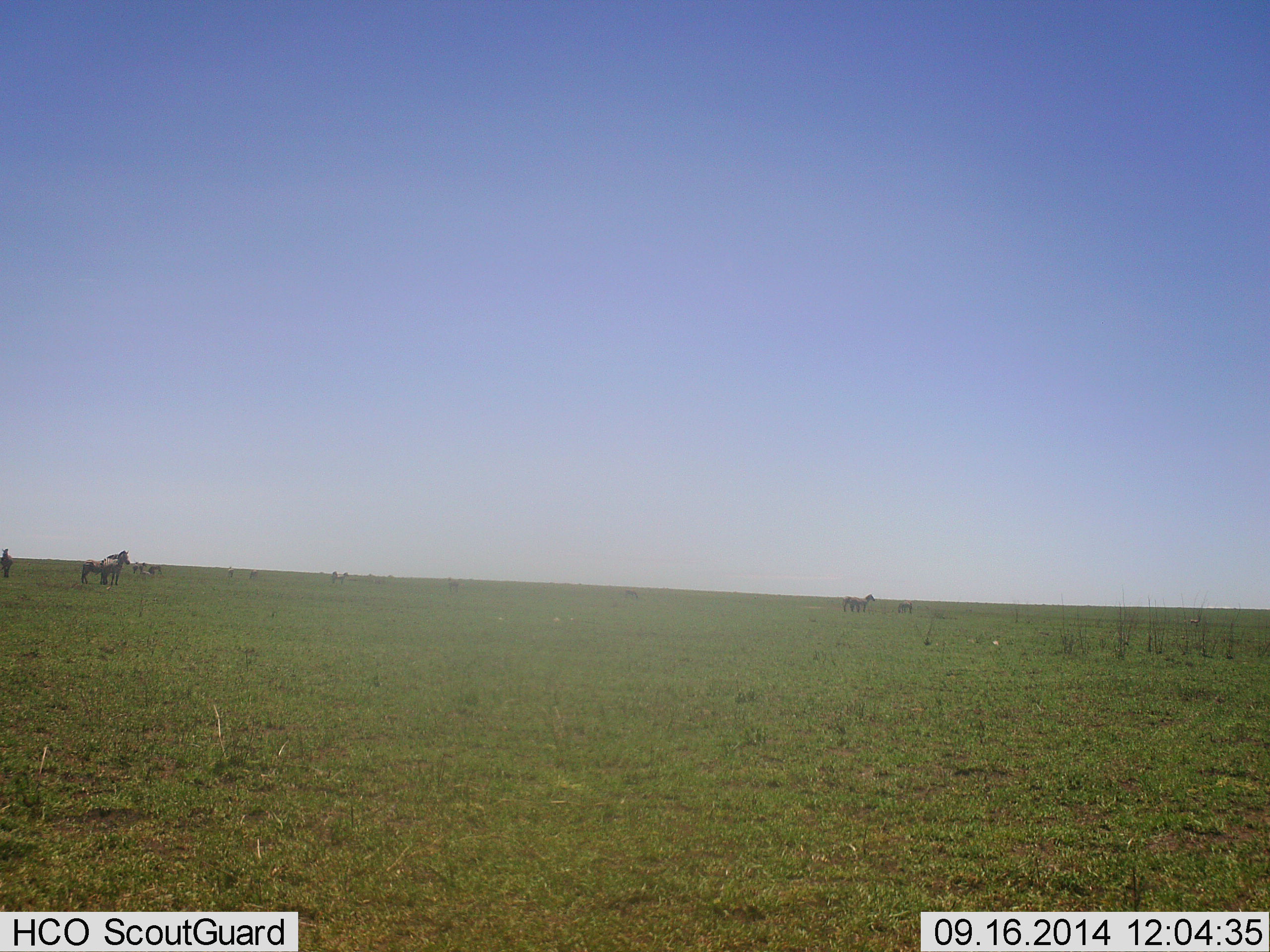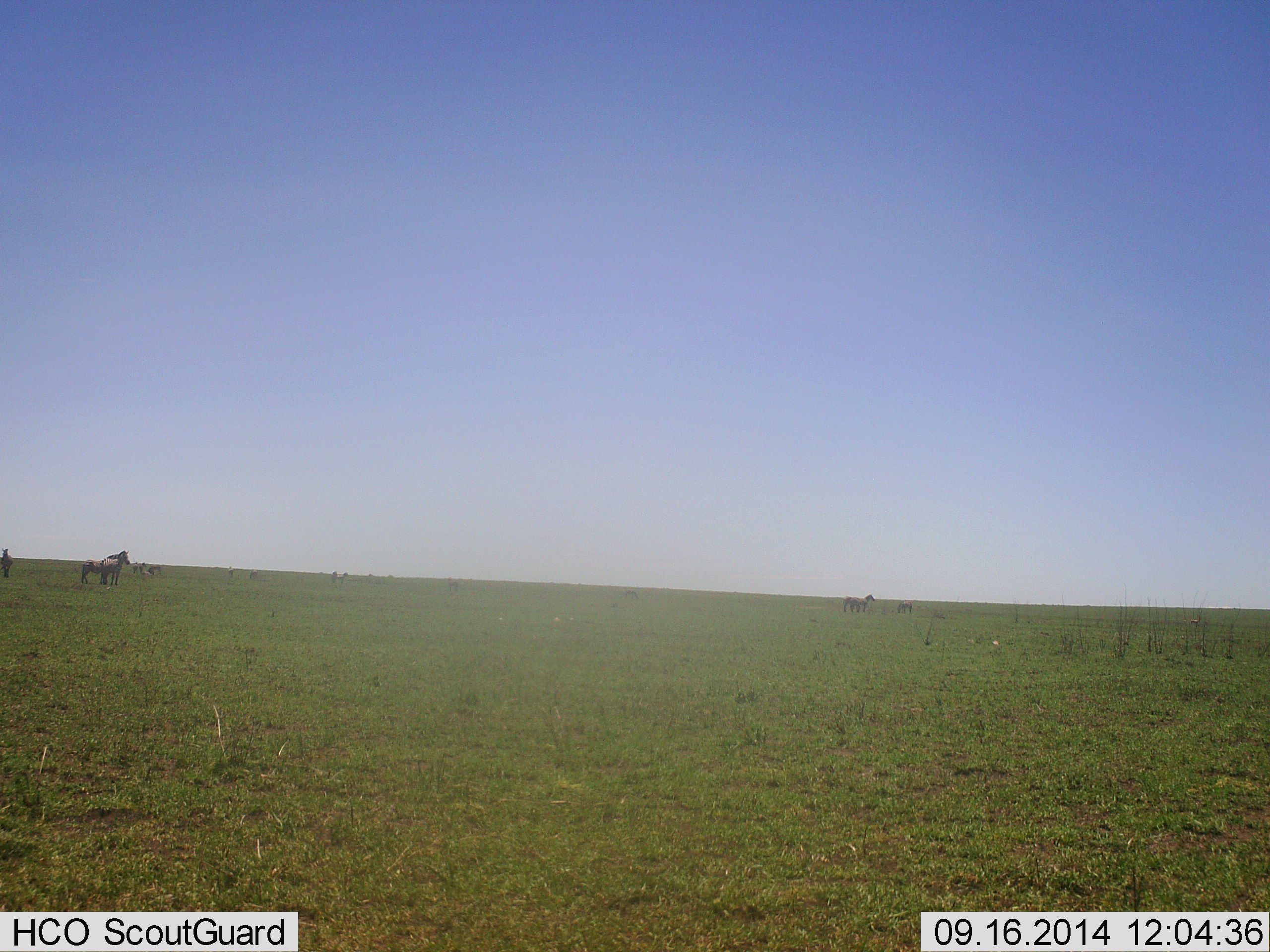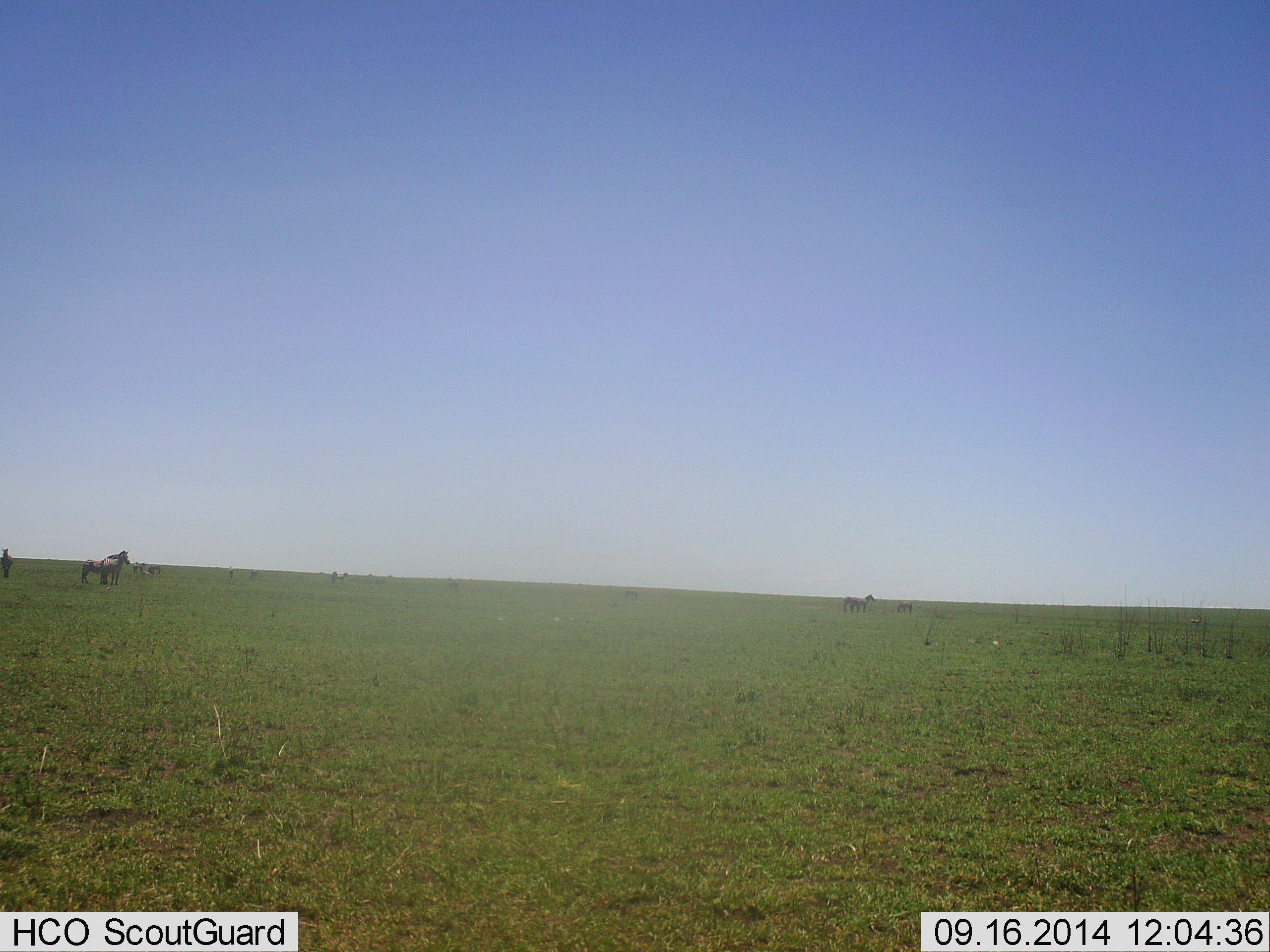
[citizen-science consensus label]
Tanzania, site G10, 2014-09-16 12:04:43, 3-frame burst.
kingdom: Animalia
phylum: Chordata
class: Mammalia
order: Perissodactyla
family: Equidae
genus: Equus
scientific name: Equus quagga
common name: plains zebra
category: zebra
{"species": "zebra (plains zebra) (Equus quagga)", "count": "6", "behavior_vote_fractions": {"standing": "100%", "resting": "0%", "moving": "17%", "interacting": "0%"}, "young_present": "0%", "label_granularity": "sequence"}